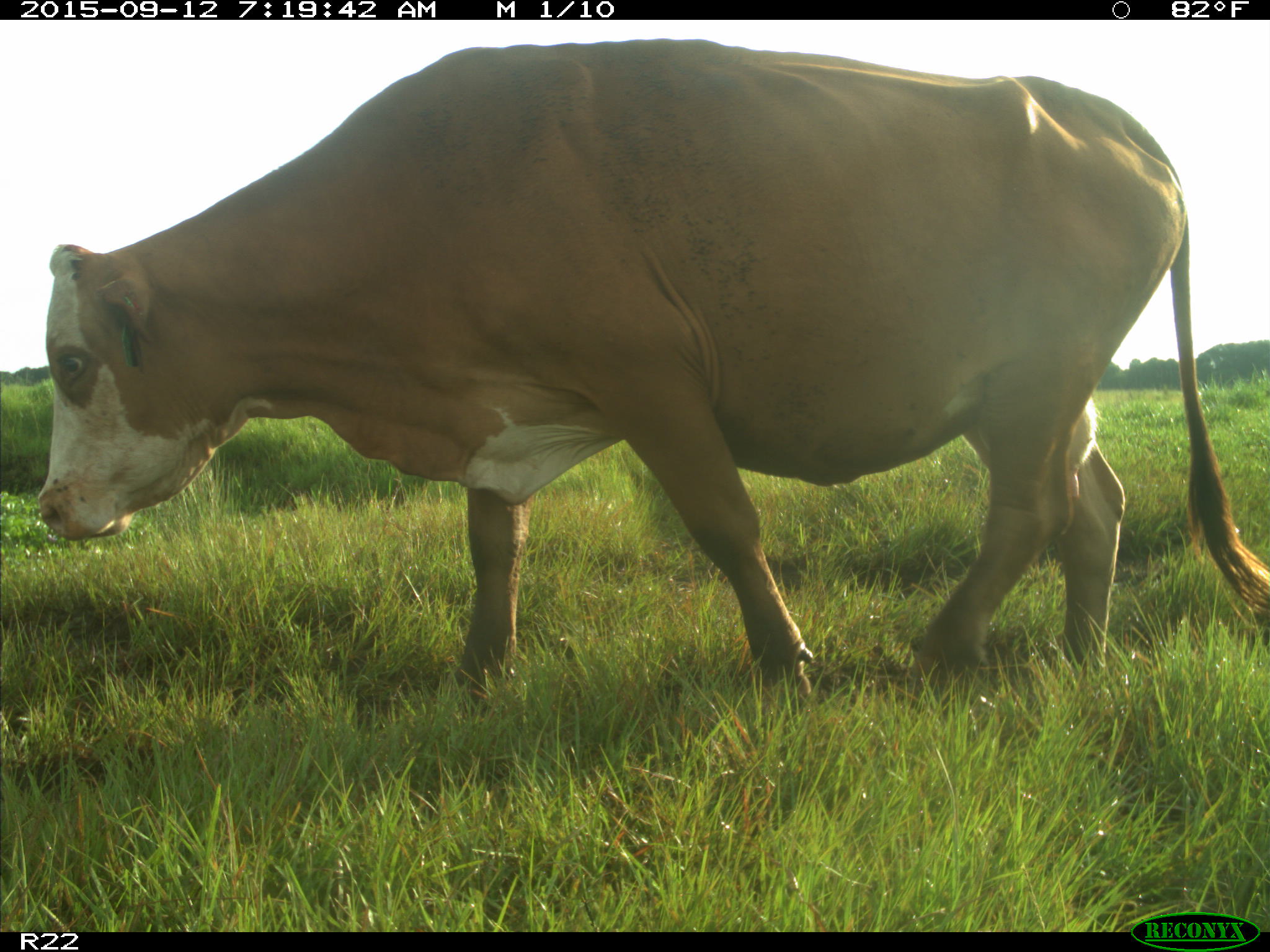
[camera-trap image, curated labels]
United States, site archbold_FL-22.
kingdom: Animalia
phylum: Chordata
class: Mammalia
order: Artiodactyla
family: Bovidae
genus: Bos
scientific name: Bos taurus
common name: domestic cow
Bos taurus (domestic cow).